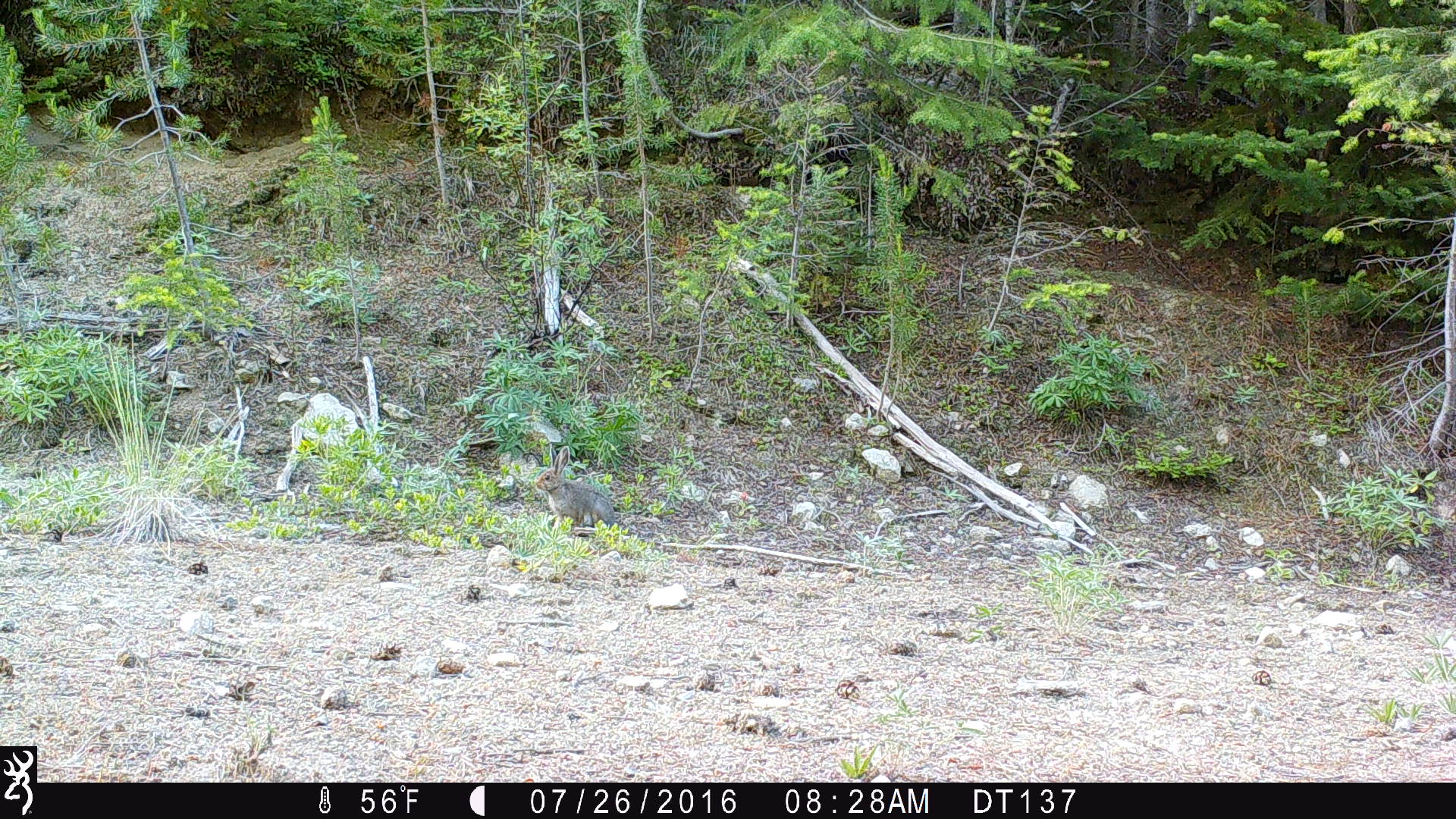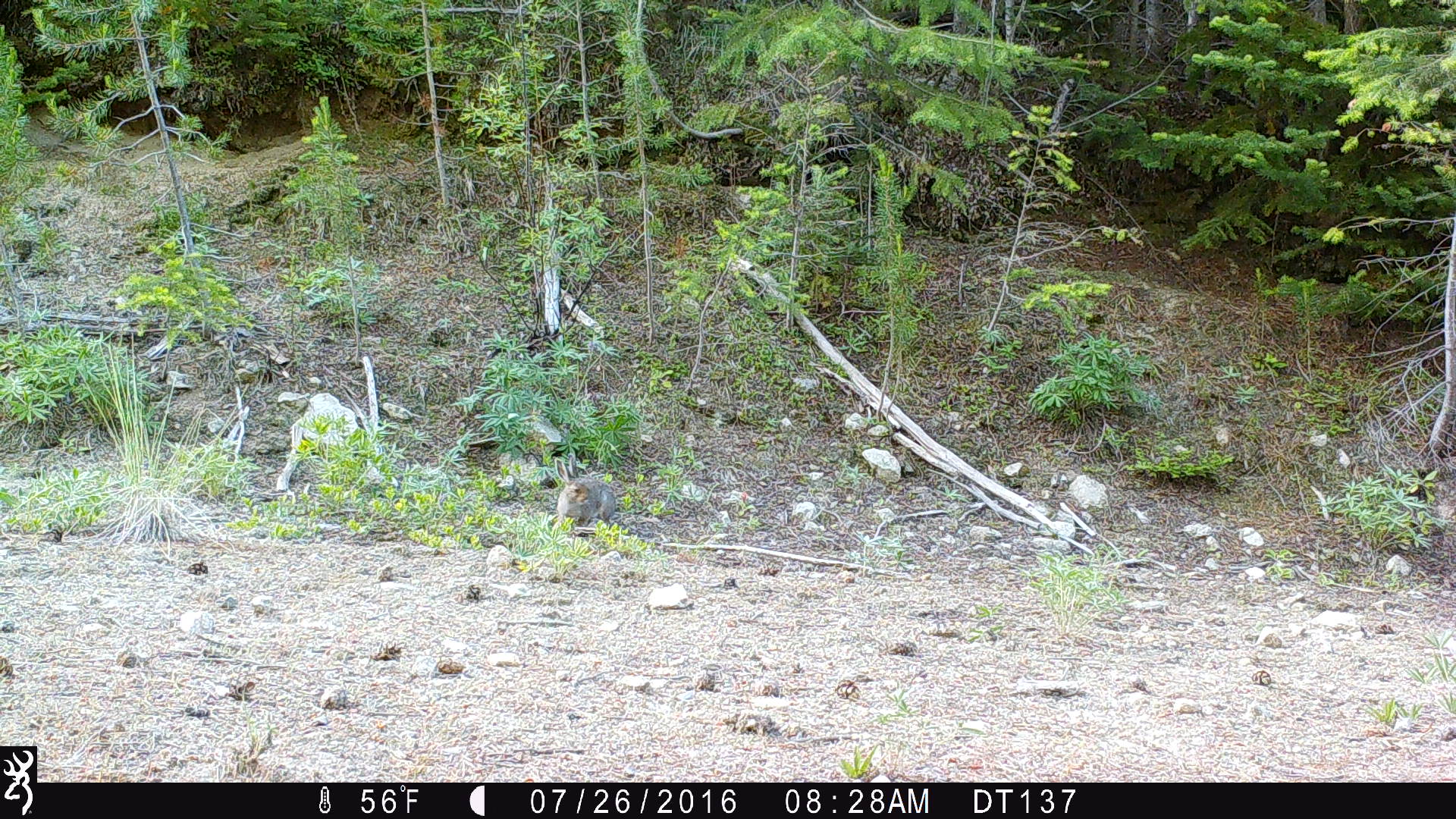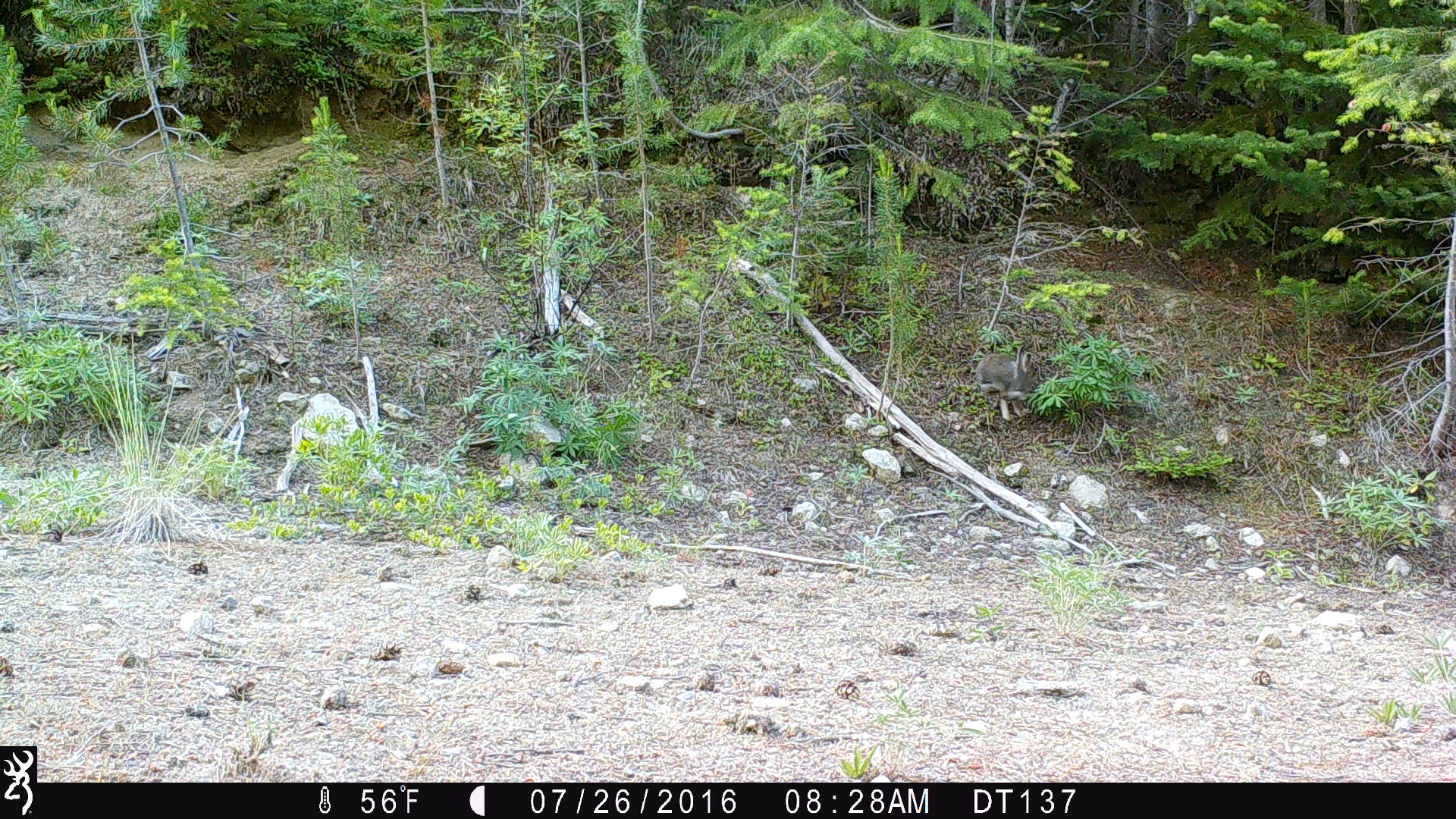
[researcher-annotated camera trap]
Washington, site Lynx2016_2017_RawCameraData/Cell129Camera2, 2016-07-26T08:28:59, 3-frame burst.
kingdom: Animalia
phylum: Chordata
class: Mammalia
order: Lagomorpha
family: Leporidae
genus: Lepus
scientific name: Lepus americanus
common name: snowshoe hare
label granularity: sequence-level